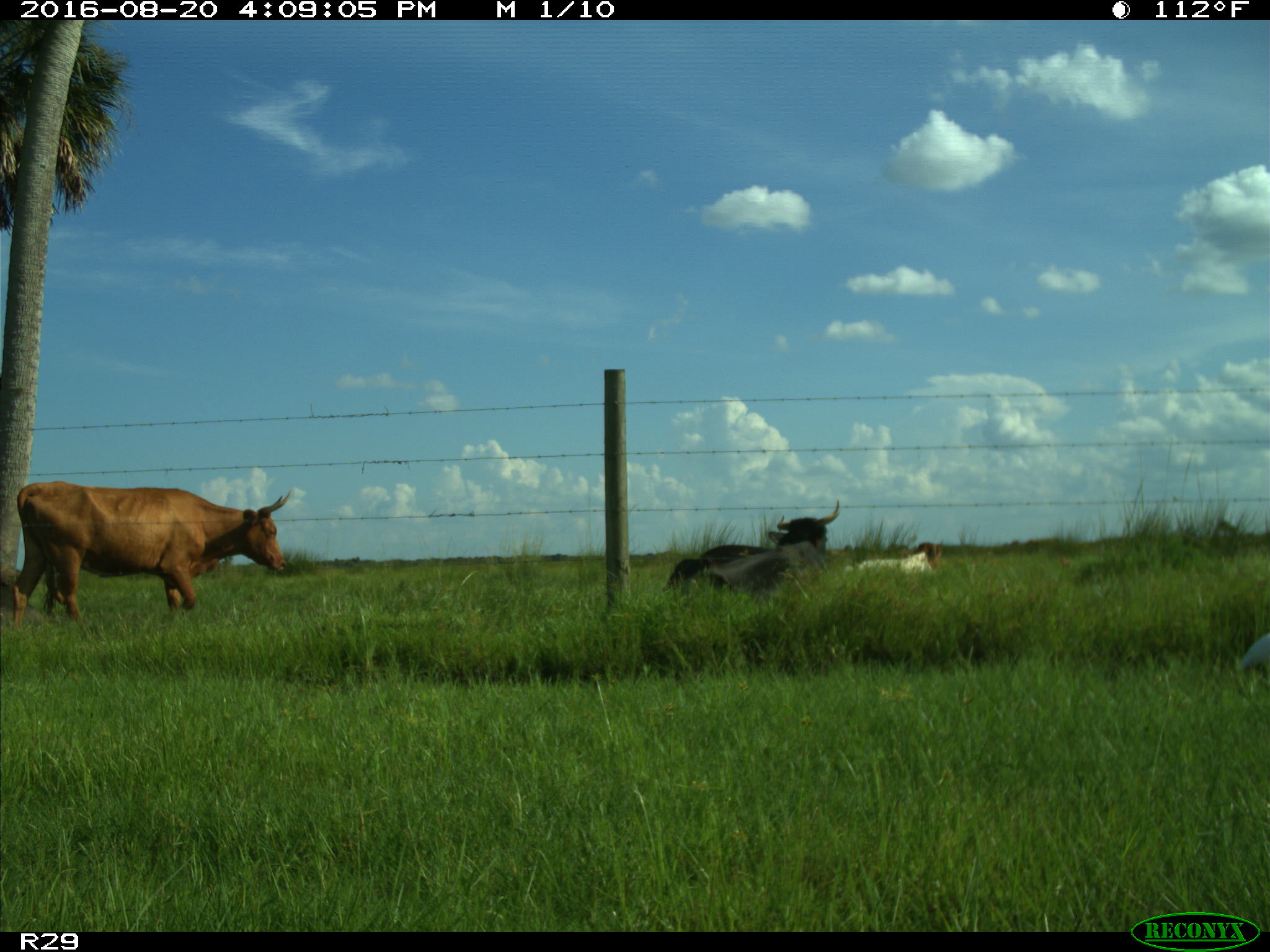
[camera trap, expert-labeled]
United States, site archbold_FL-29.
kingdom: Animalia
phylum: Chordata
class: Mammalia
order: Artiodactyla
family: Bovidae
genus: Bos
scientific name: Bos taurus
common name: domestic cow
Bos taurus (domestic cow).